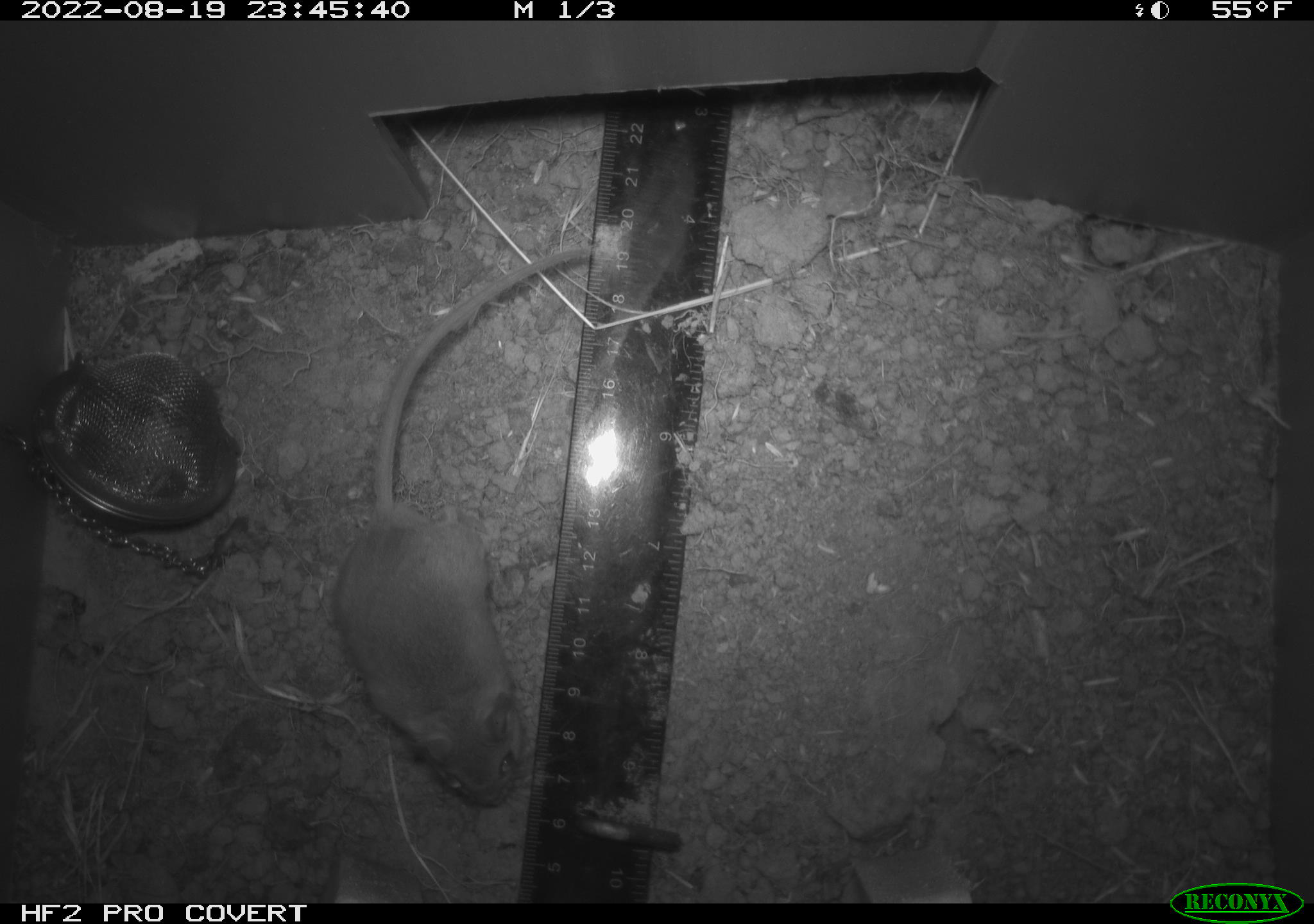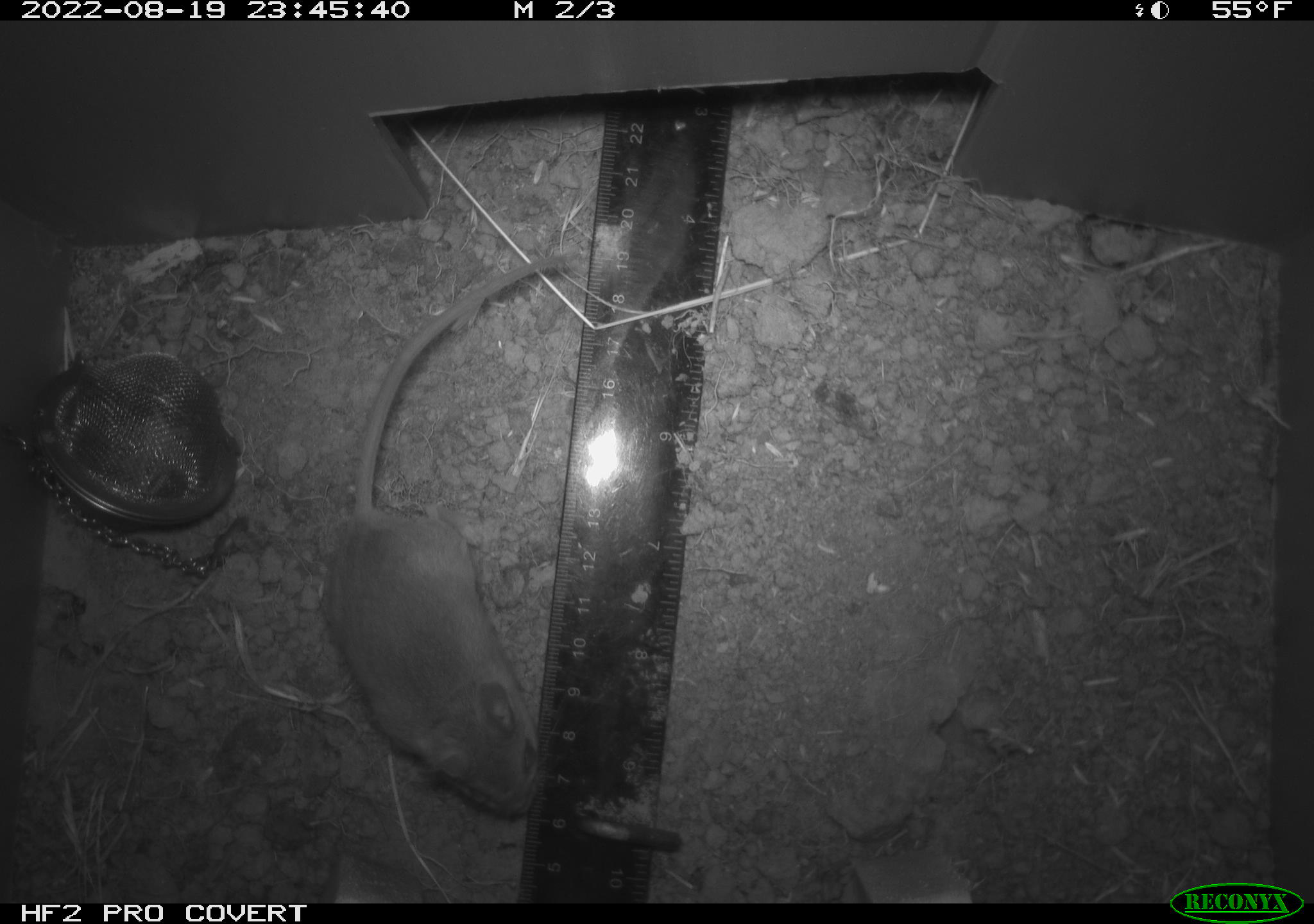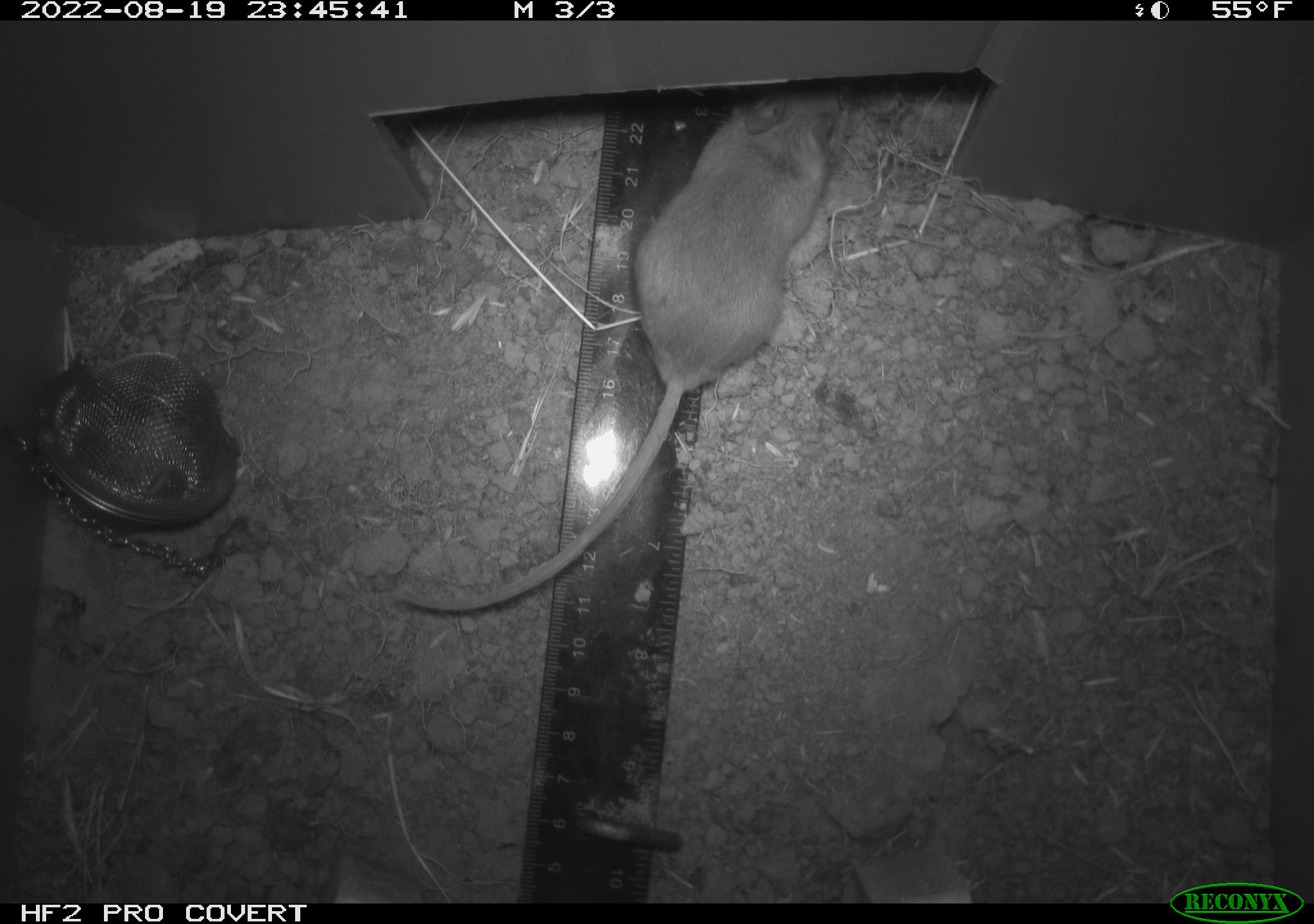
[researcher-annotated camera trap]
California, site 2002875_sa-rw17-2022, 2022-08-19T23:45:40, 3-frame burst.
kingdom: Animalia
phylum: Chordata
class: Mammalia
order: Rodentia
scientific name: Rodentia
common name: mouse species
Mouse species (Rodentia).